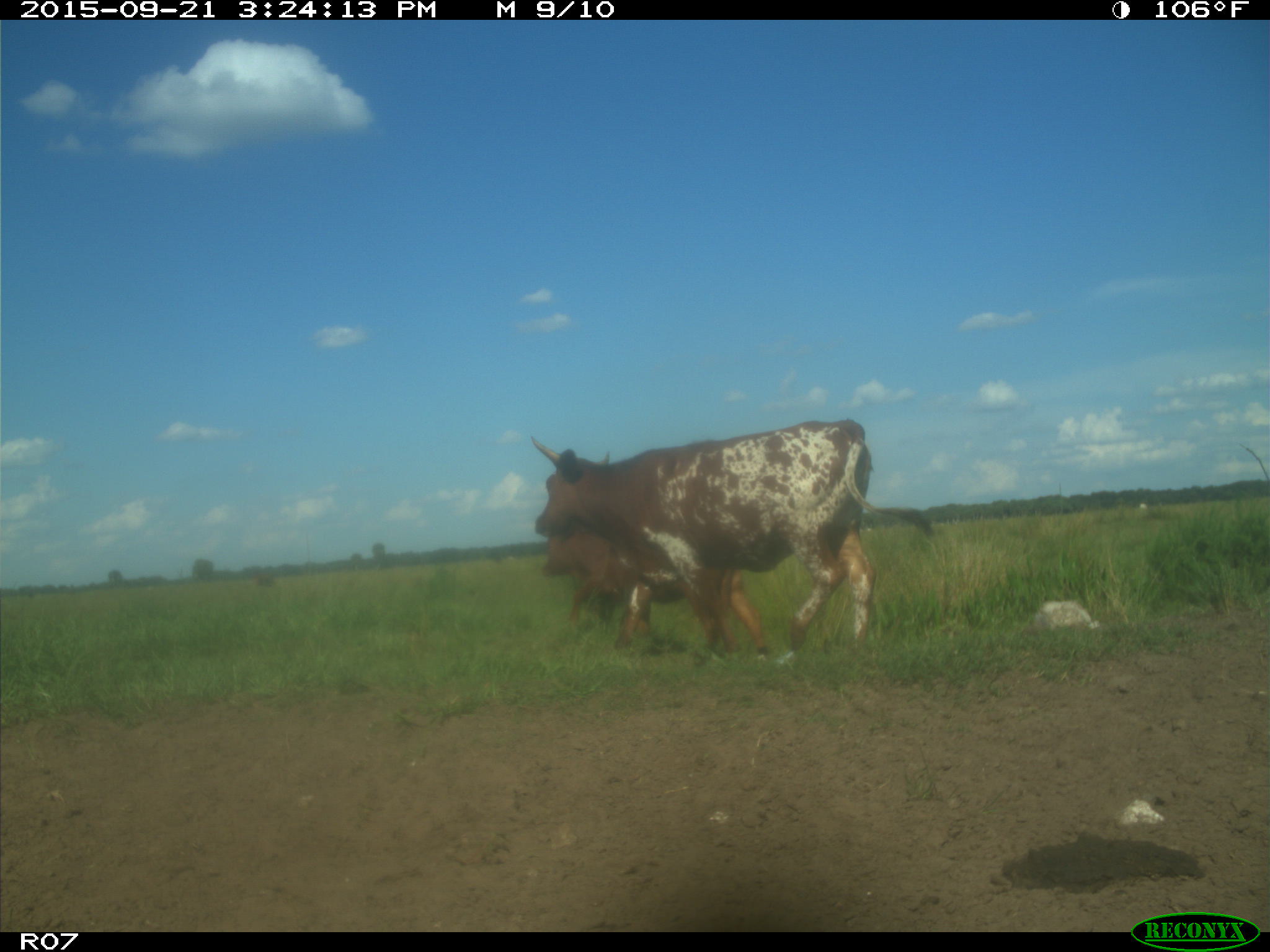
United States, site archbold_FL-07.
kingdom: Animalia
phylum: Chordata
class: Mammalia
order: Artiodactyla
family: Bovidae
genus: Bos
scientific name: Bos taurus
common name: domestic cow